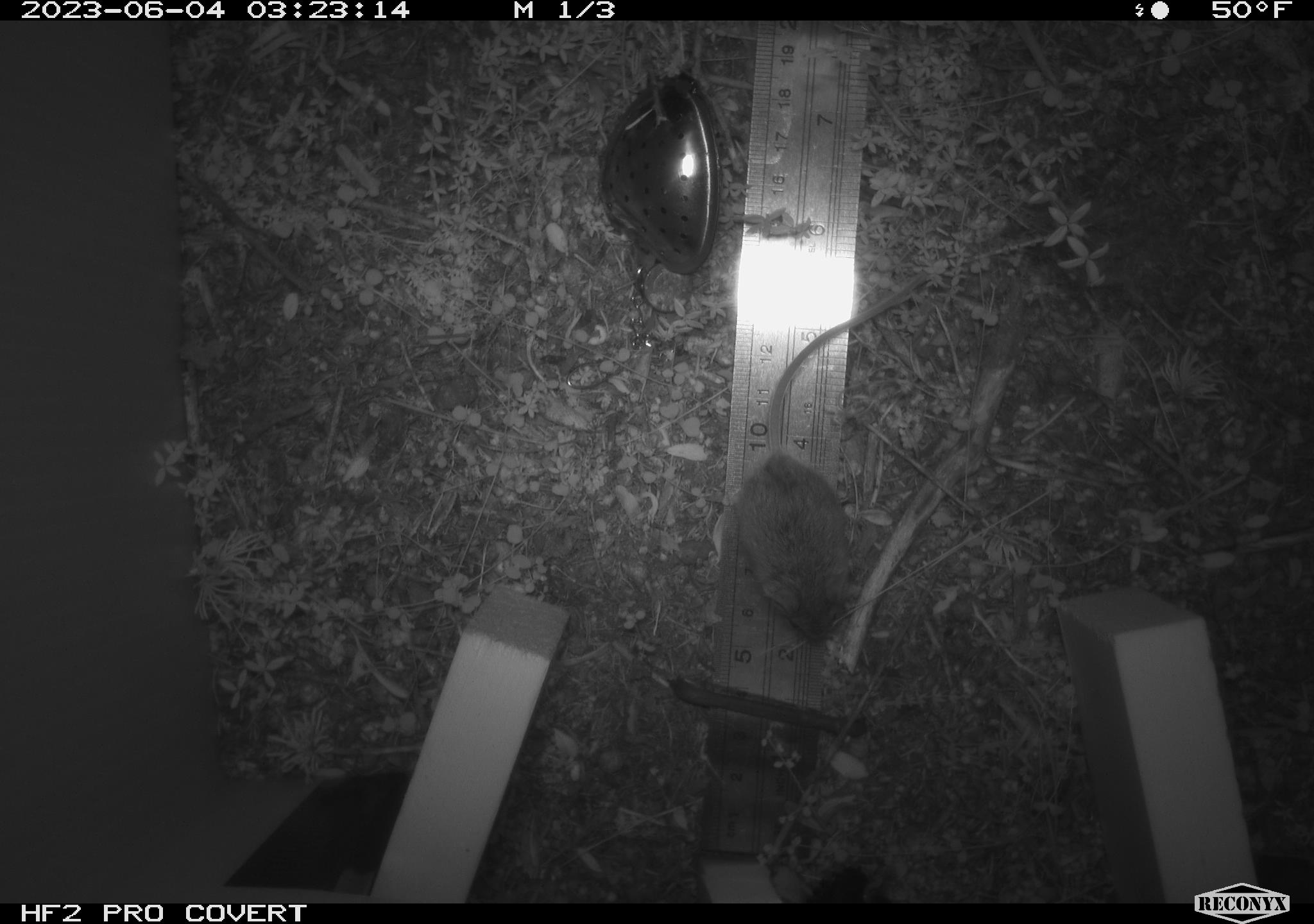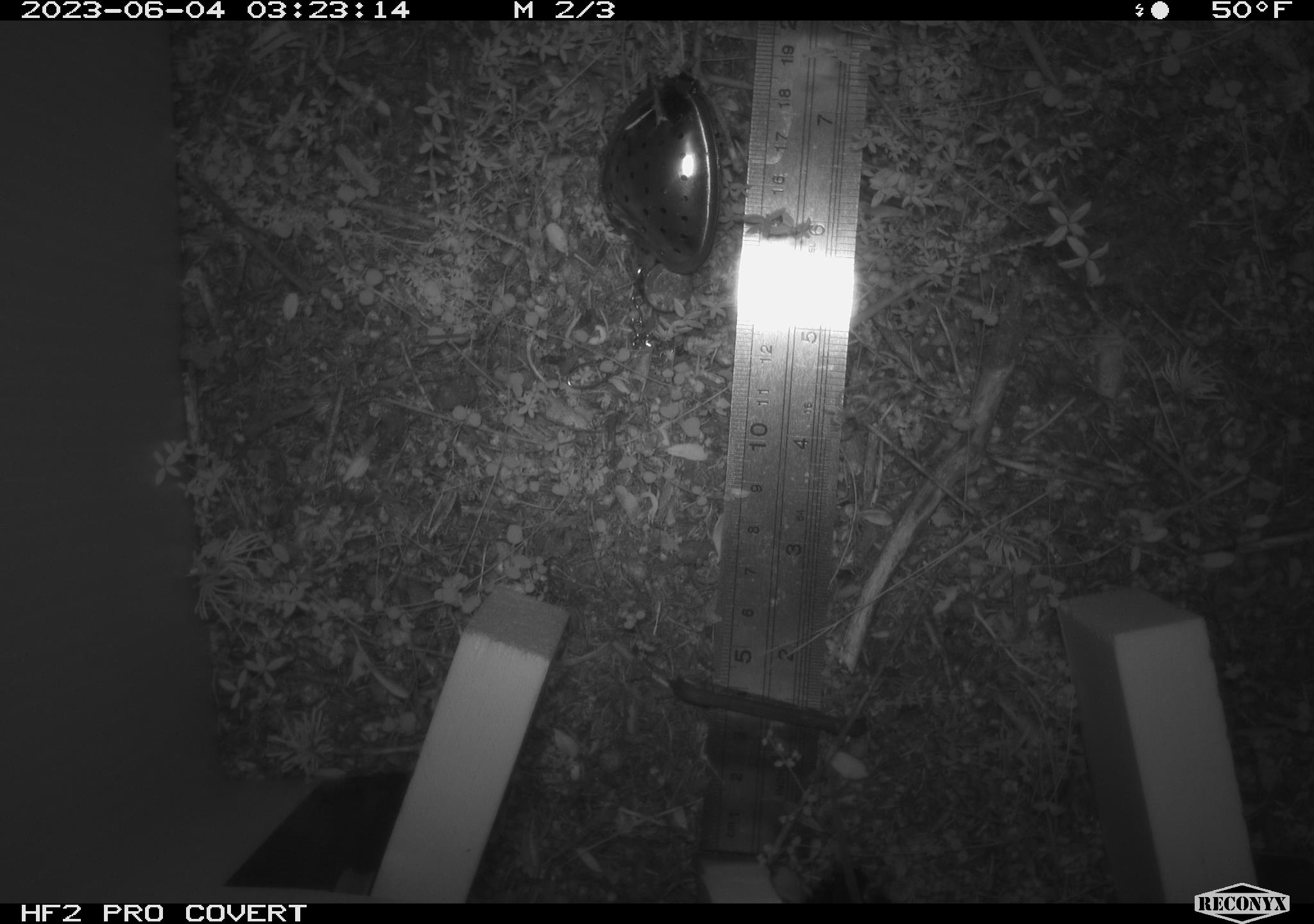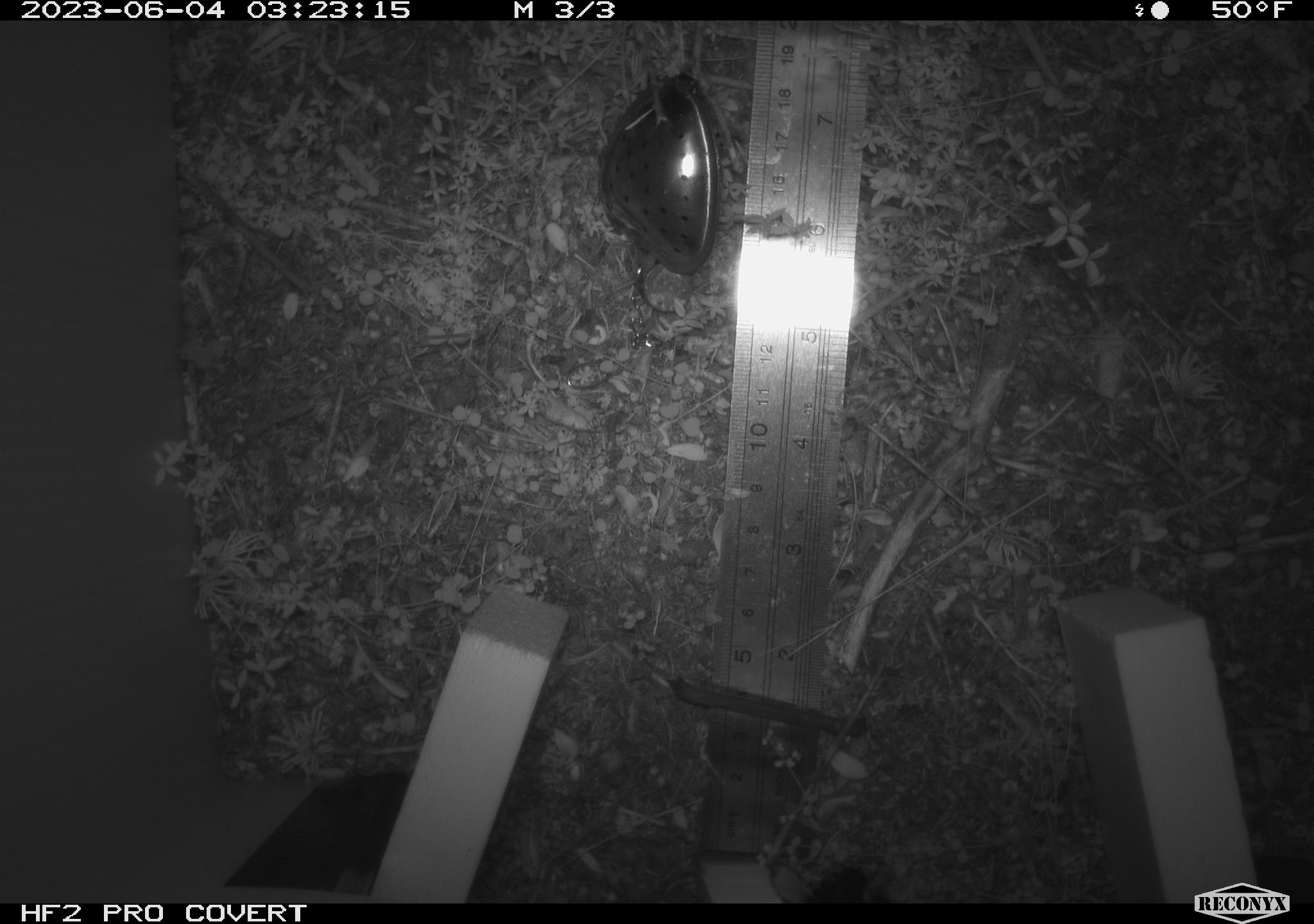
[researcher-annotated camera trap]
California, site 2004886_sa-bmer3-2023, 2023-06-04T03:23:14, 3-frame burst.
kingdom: Animalia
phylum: Chordata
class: Mammalia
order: Rodentia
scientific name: Rodentia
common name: mouse species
Mouse species (Rodentia).